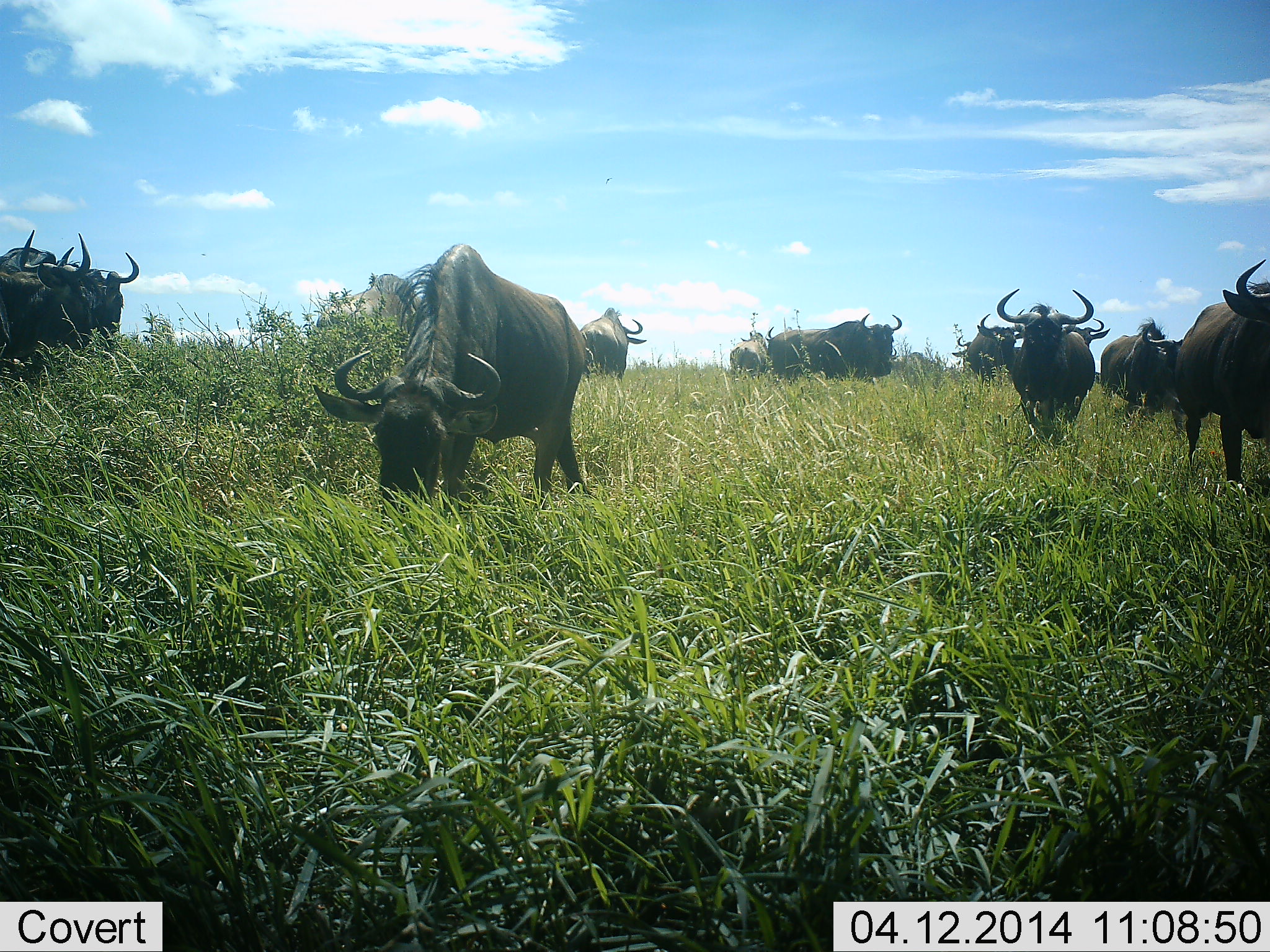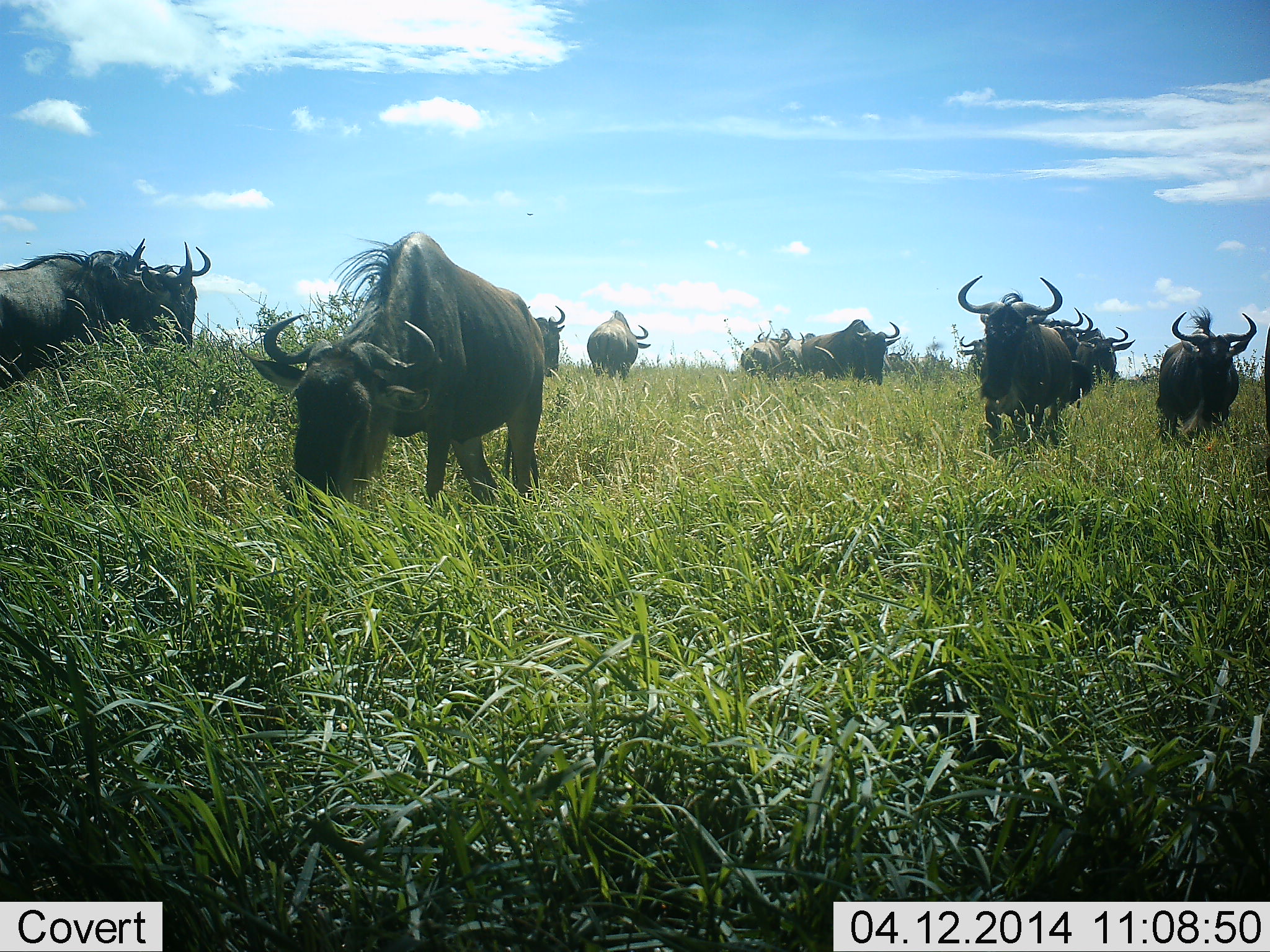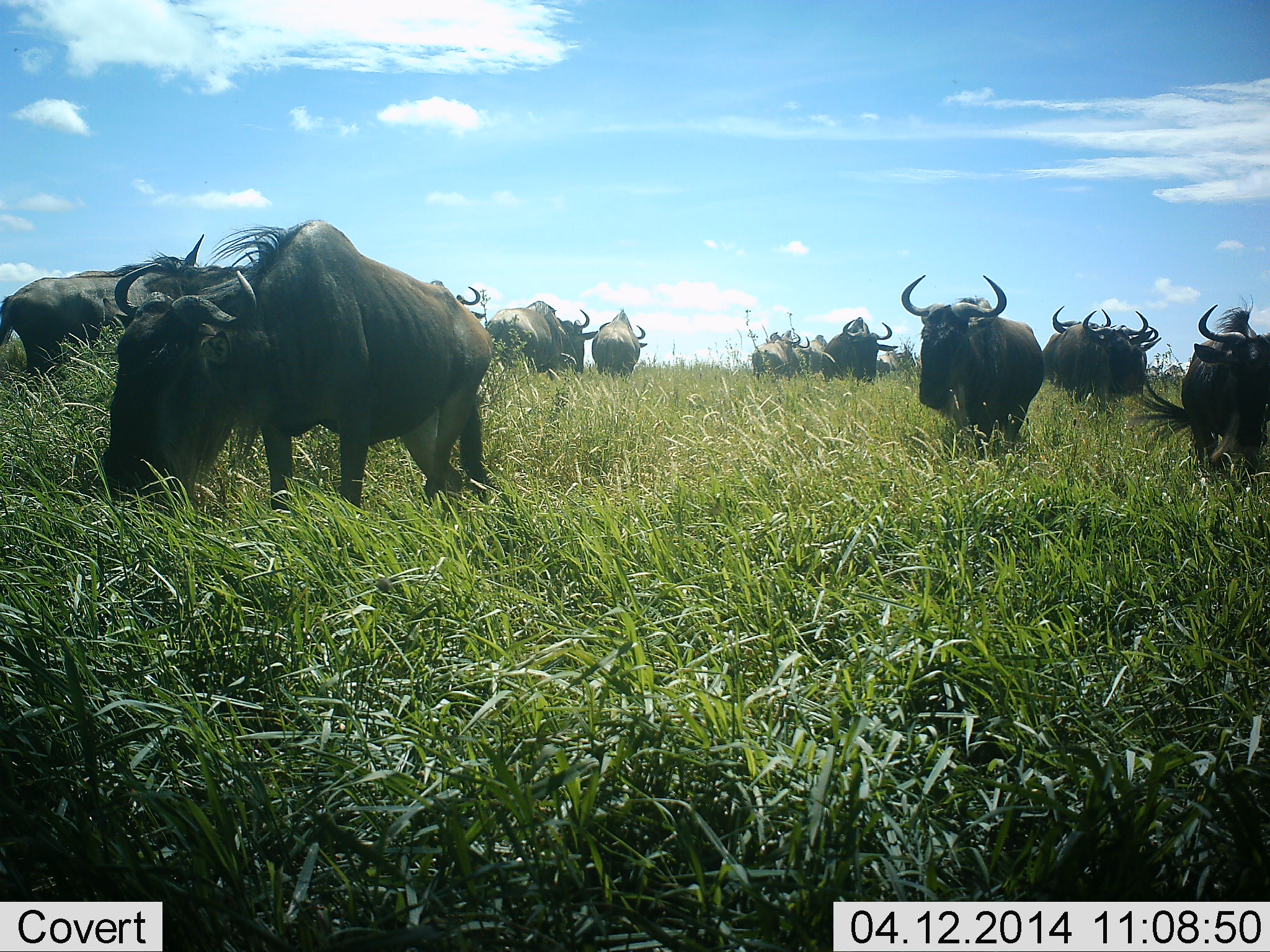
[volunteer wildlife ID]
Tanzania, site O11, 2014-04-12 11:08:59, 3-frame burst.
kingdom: Animalia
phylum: Chordata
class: Mammalia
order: Artiodactyla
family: Bovidae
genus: Connochaetes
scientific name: Connochaetes taurinus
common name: blue wildebeest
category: wildebeest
Wildebeest (blue wildebeest) (Connochaetes taurinus), count 11-50. Behavior (volunteer vote fractions): standing 9%, resting 0%, moving 91%, interacting 0%. Young present (vote fraction): 0%. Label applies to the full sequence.